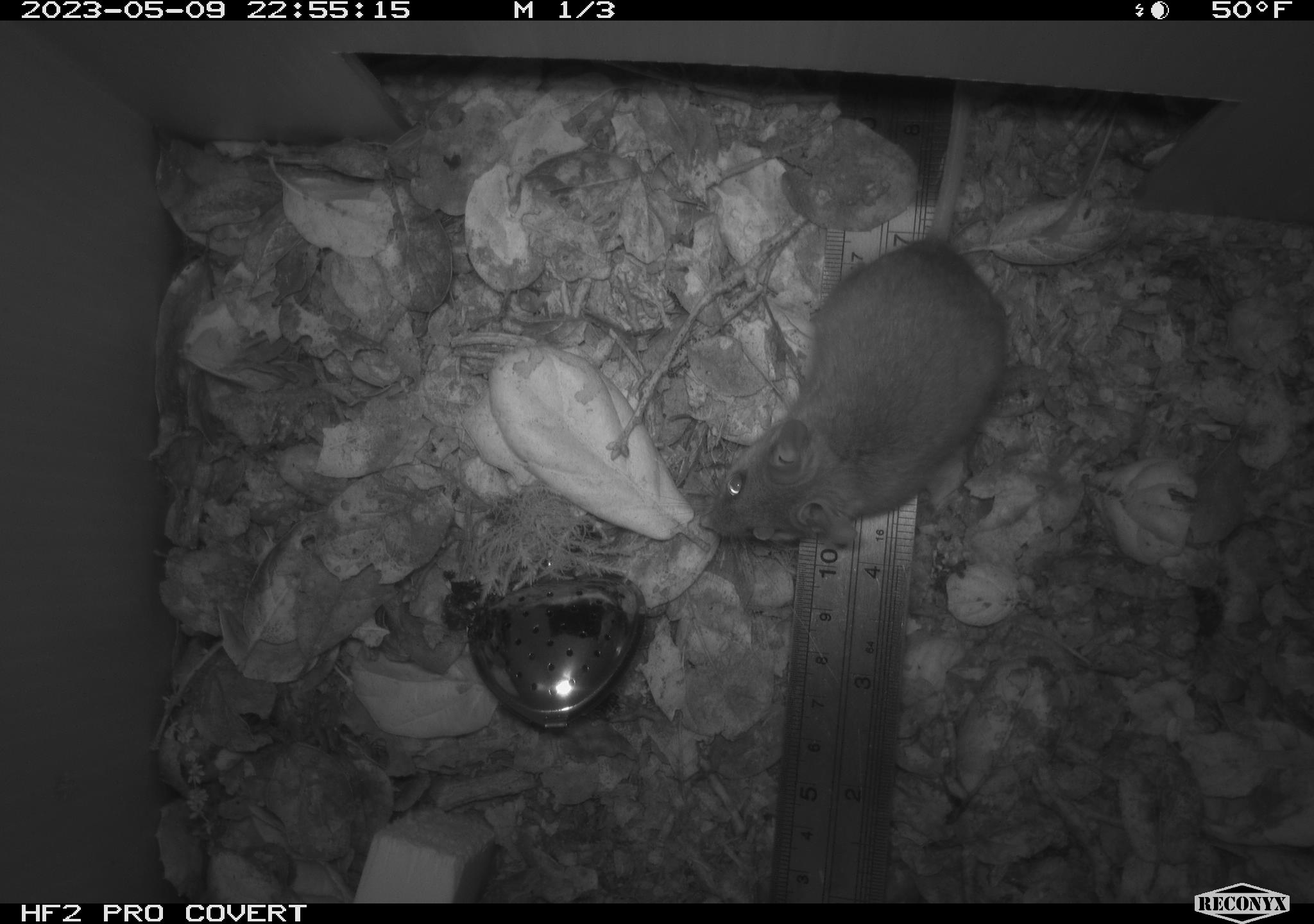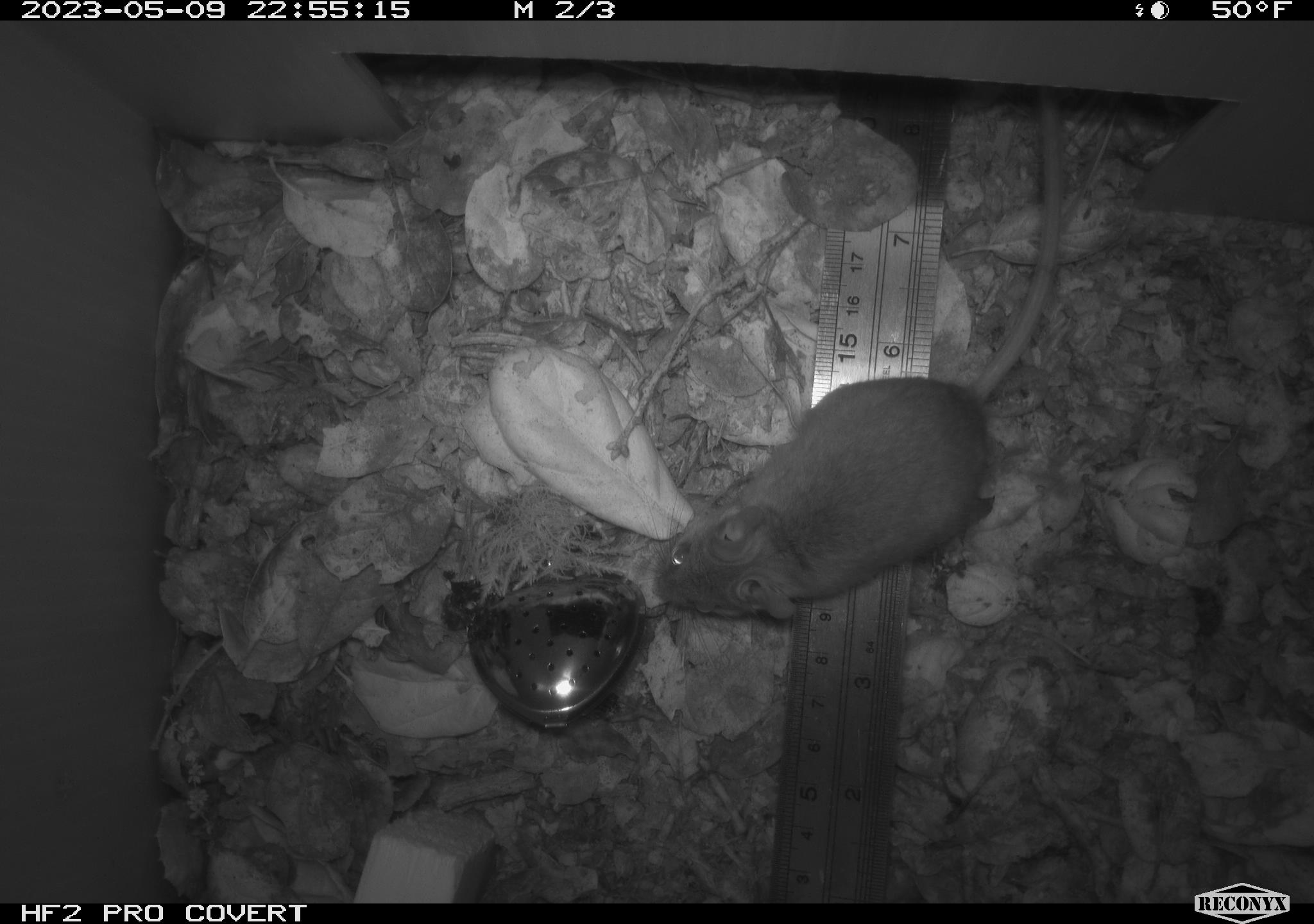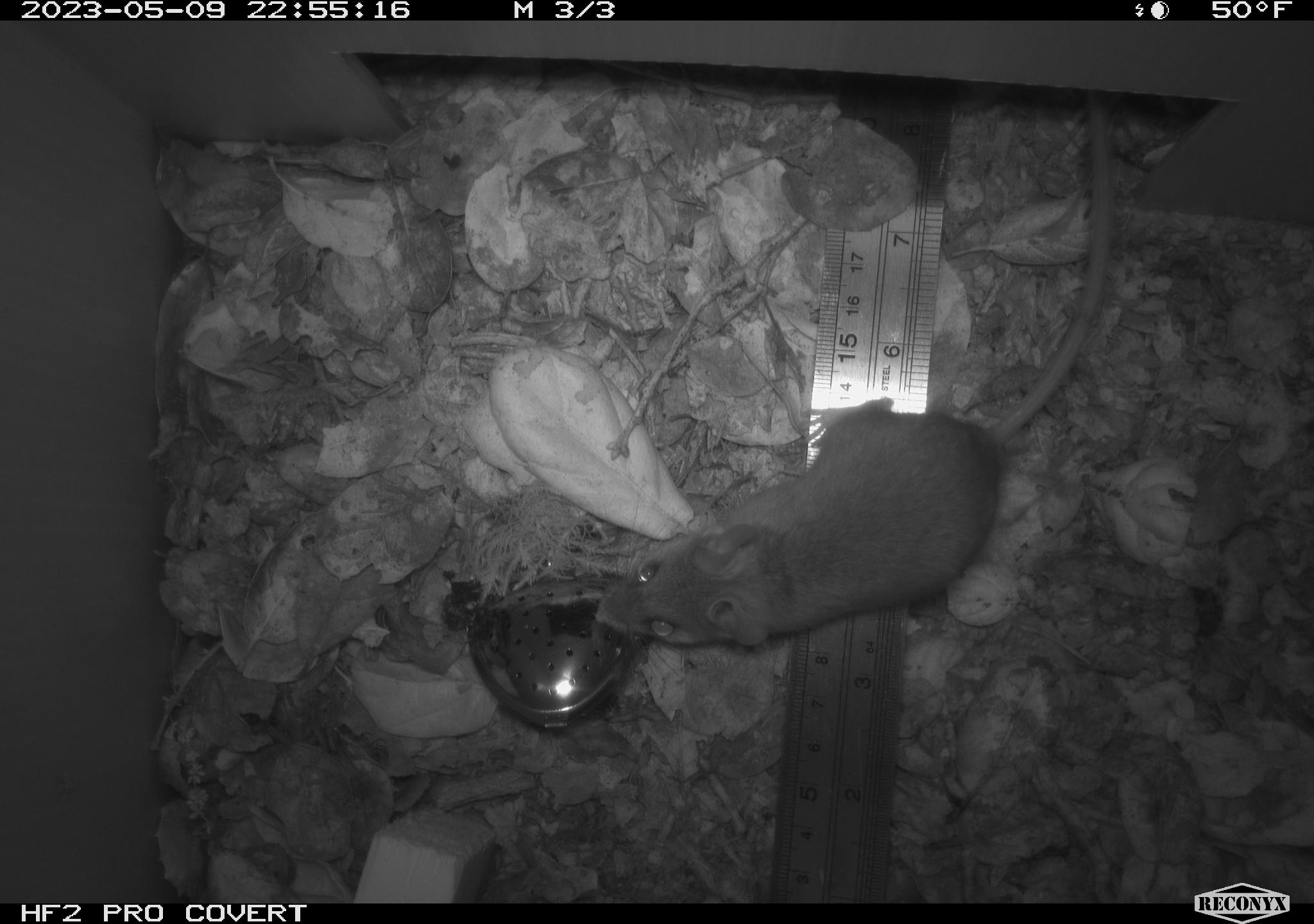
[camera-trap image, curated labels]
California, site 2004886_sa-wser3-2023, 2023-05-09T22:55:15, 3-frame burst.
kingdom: Animalia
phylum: Chordata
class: Mammalia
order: Rodentia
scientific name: Rodentia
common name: mouse species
Mouse species (Rodentia).